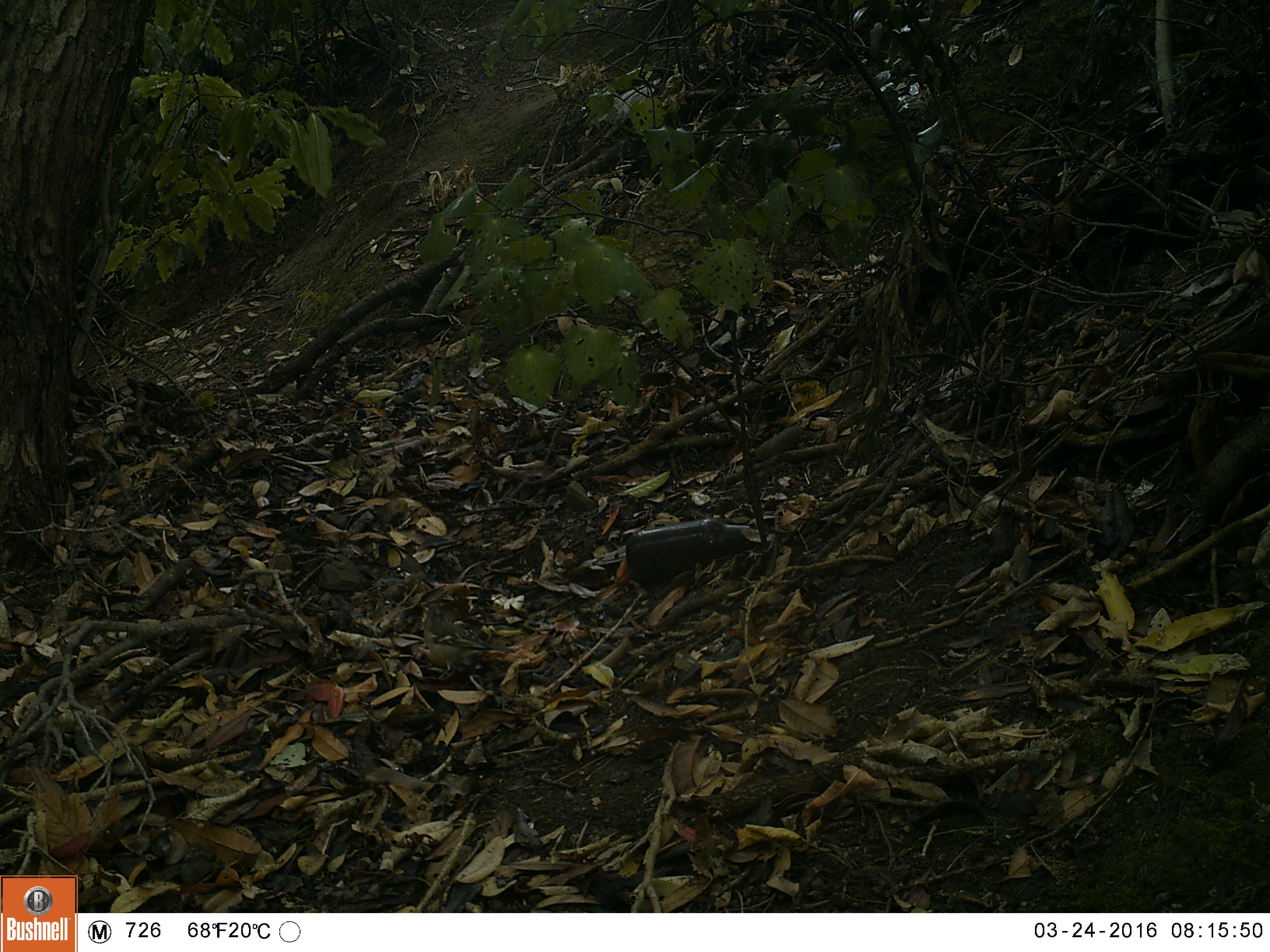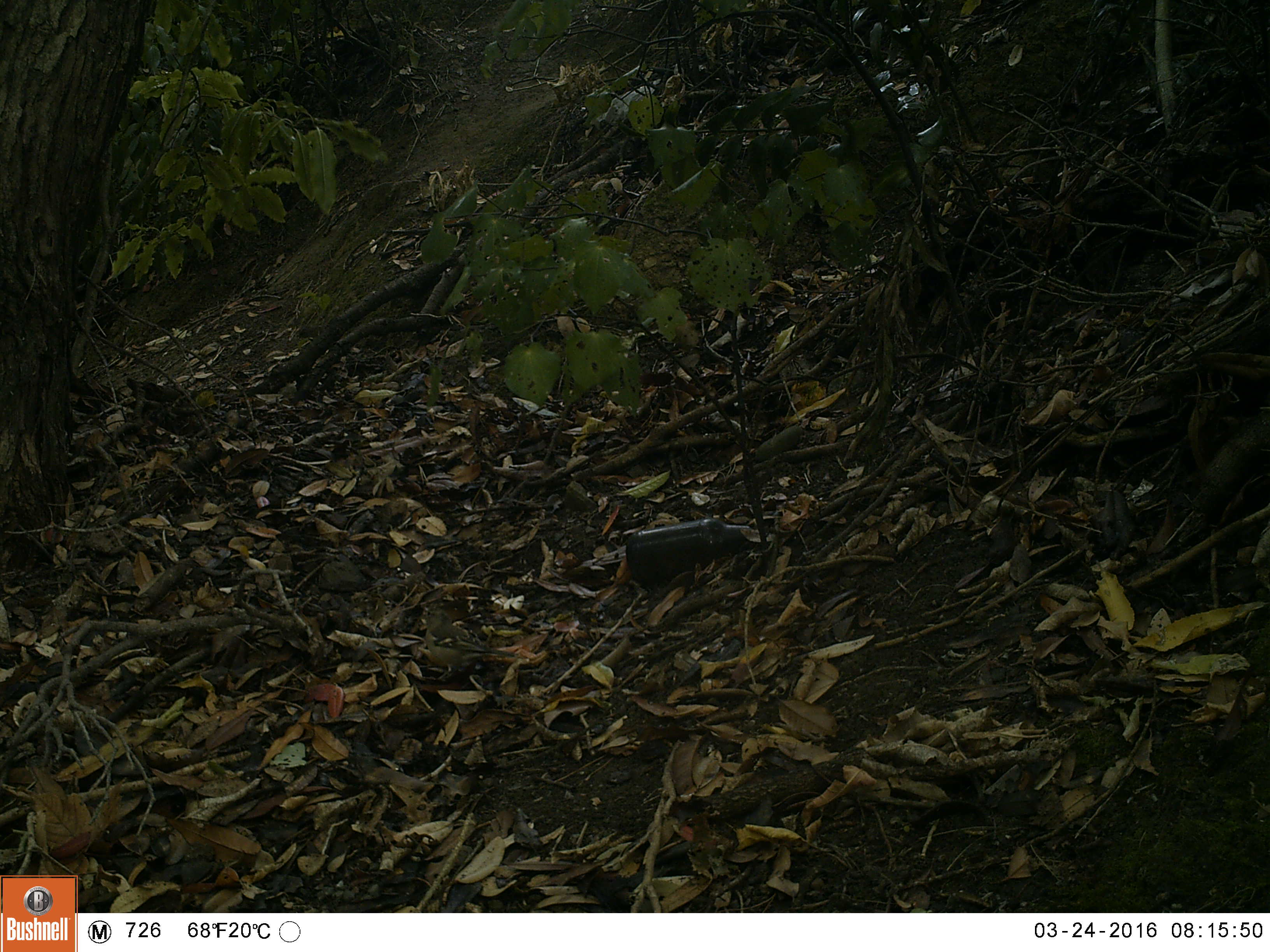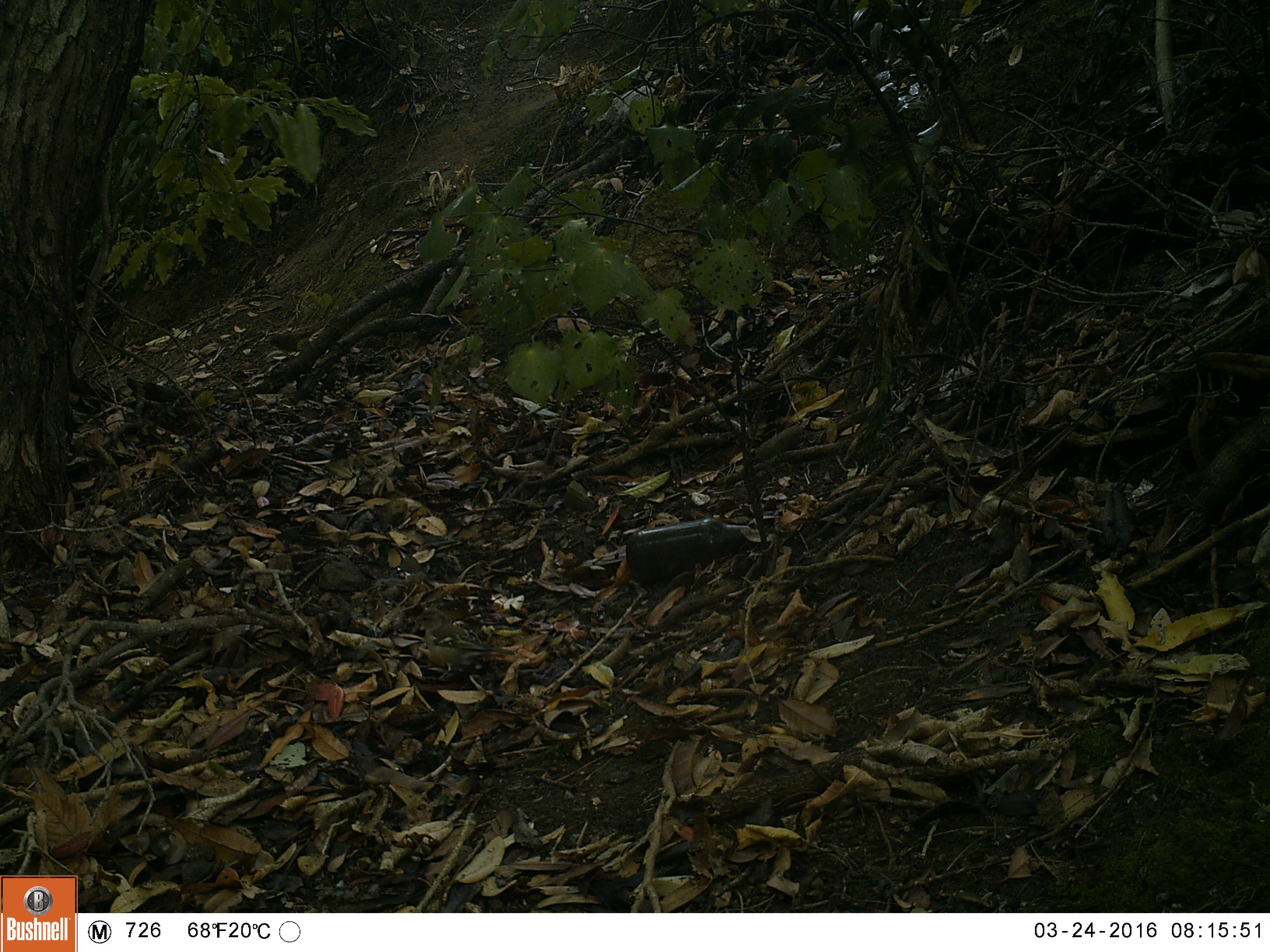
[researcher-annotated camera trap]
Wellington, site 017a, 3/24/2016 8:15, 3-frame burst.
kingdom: Animalia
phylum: Chordata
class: Aves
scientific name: Aves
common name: bird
Bird (Aves).